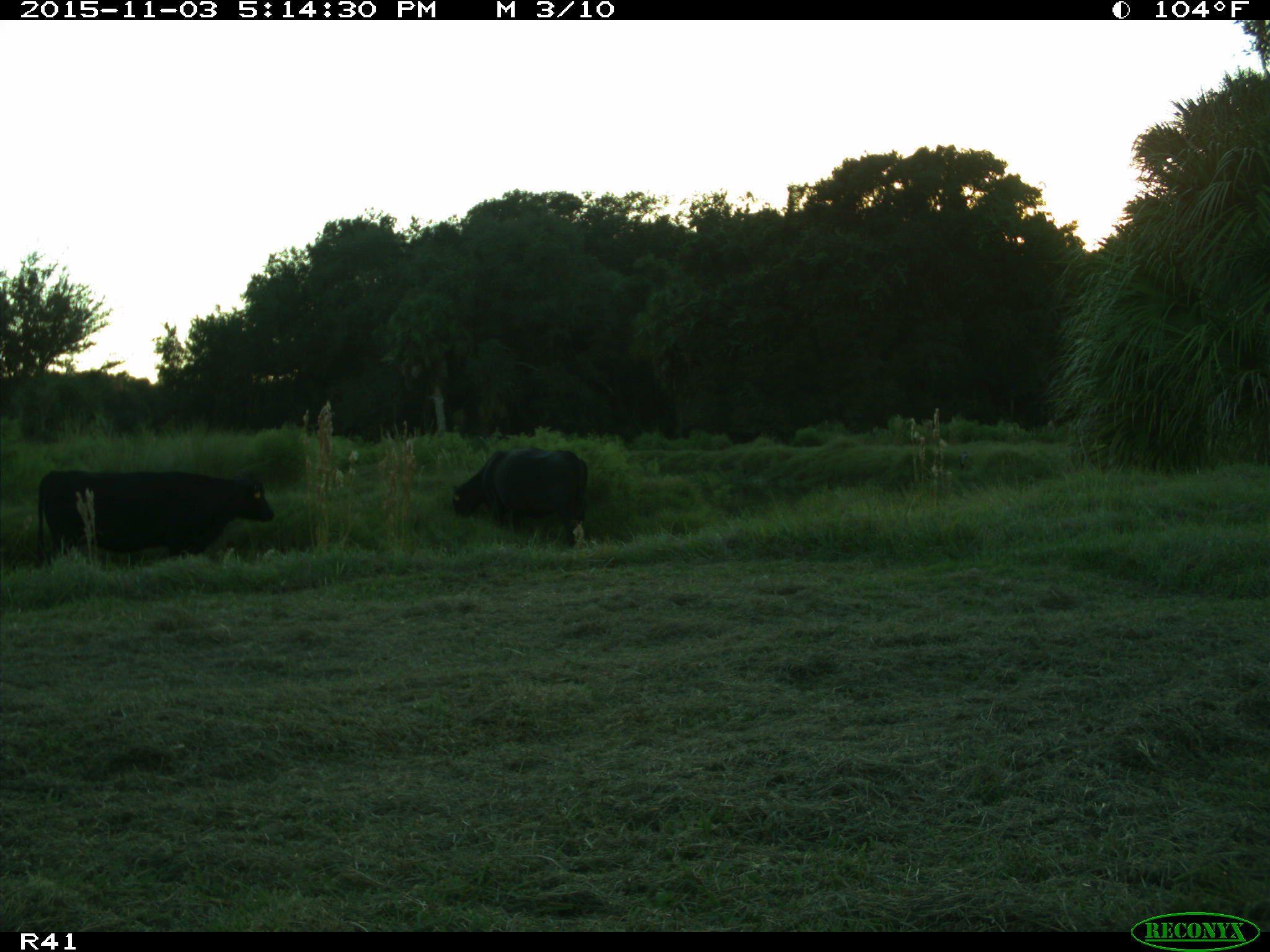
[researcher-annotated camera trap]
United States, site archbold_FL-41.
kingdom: Animalia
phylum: Chordata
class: Mammalia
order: Artiodactyla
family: Bovidae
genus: Bos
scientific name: Bos taurus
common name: domestic cow